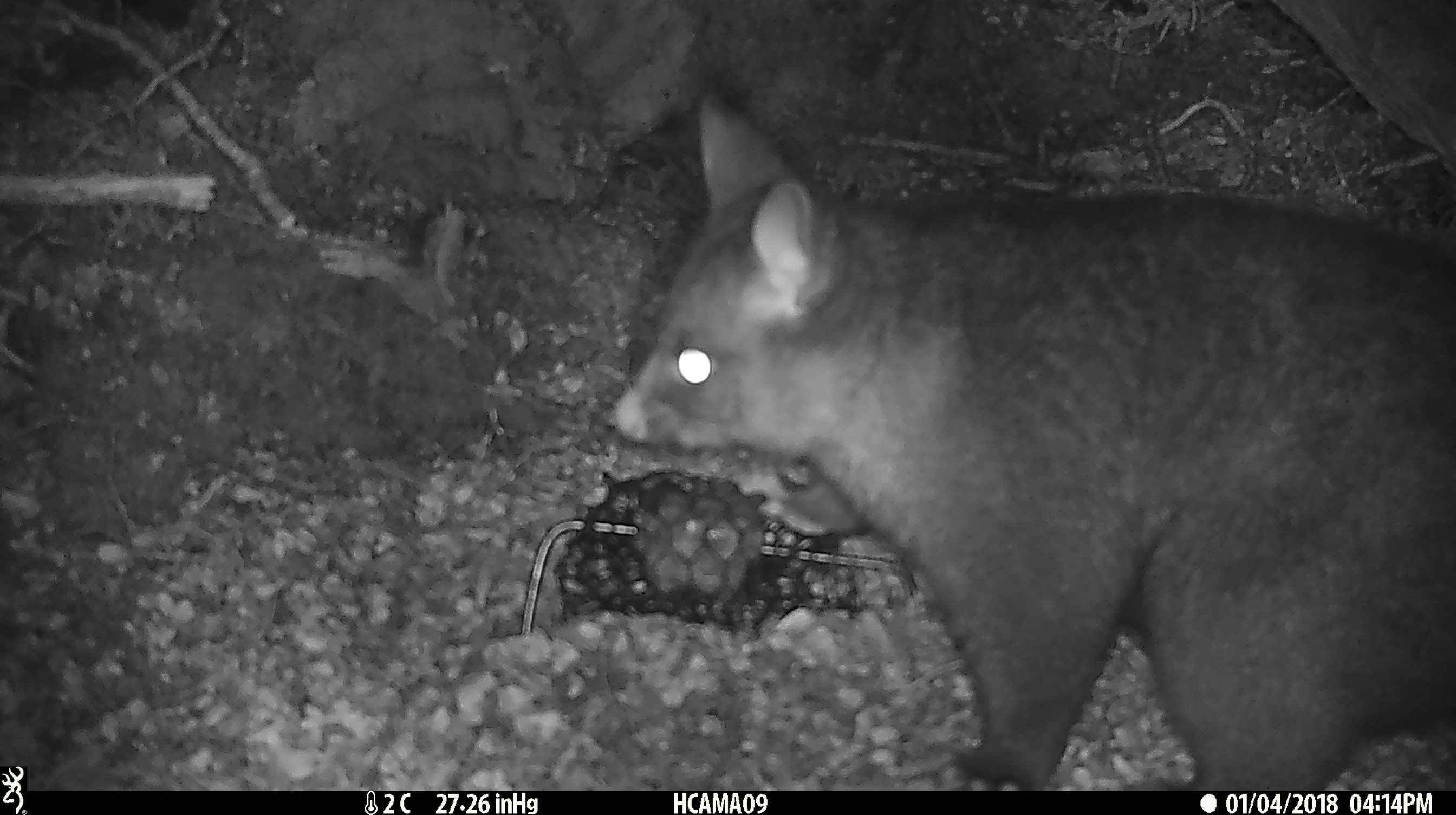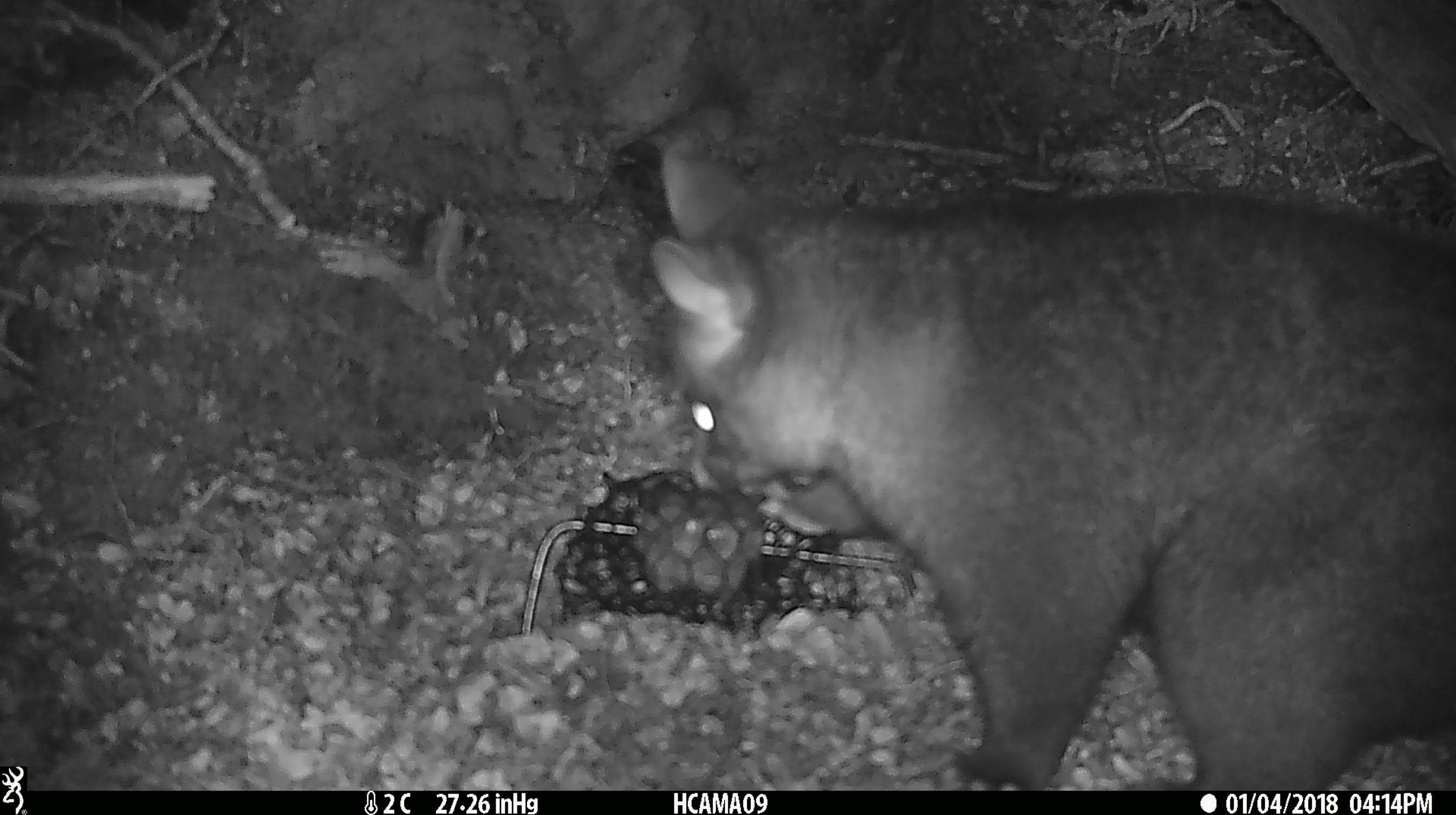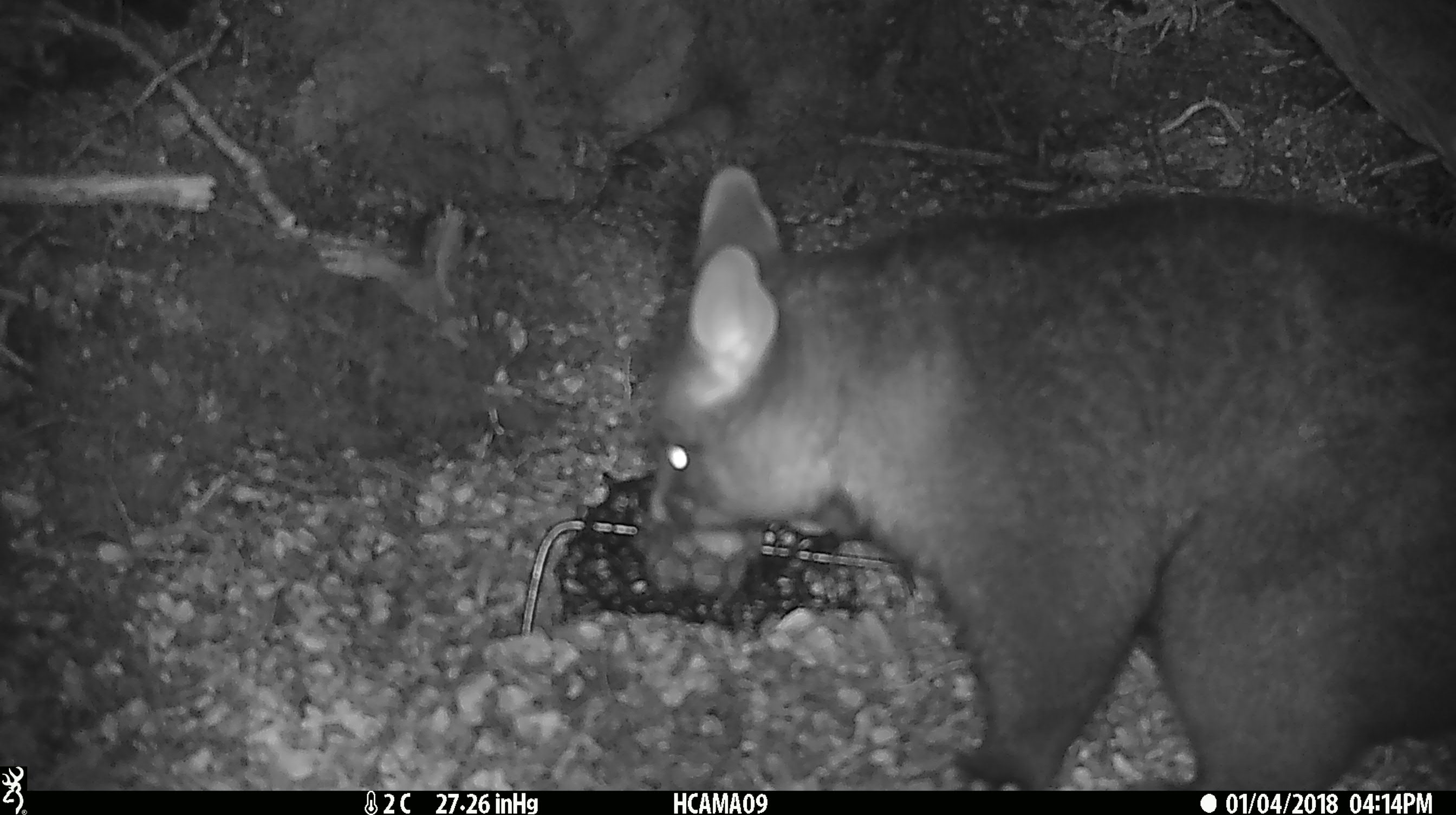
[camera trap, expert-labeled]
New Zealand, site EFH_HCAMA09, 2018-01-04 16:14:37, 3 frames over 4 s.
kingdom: Animalia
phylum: Chordata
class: Mammalia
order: Diprotodontia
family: Phalangeridae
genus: Trichosurus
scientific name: Trichosurus vulpecula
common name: common brushtail possum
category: possum